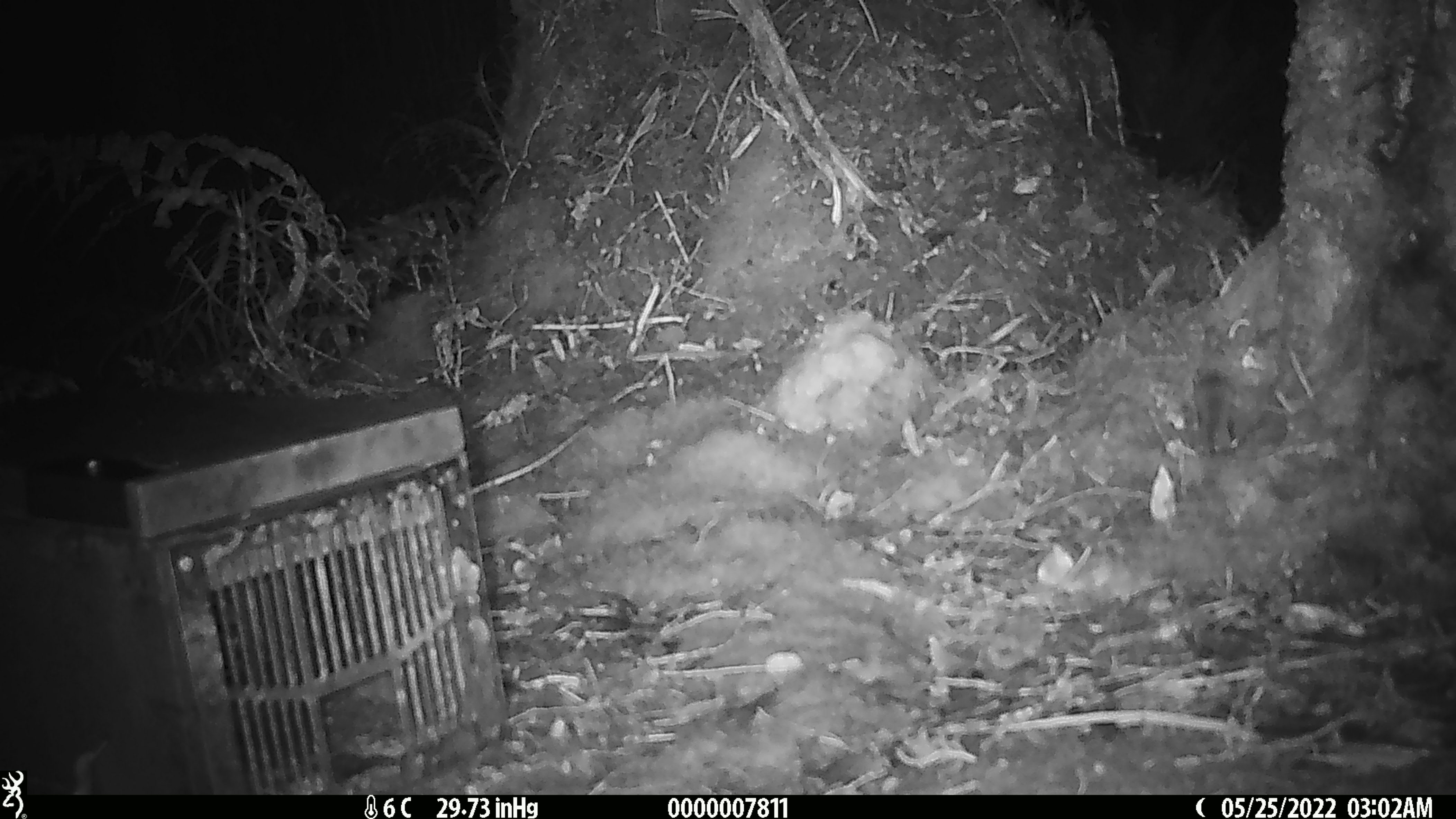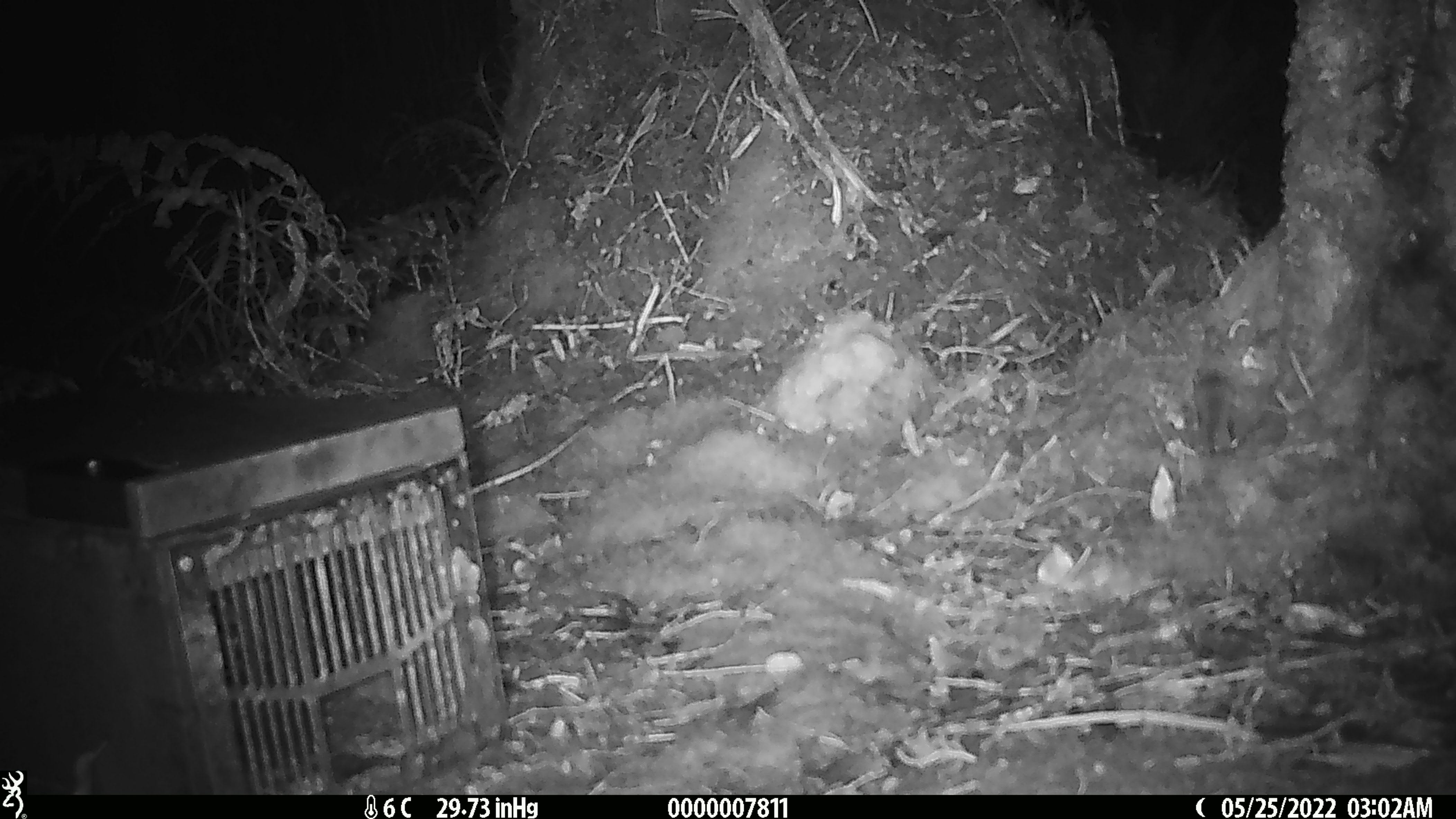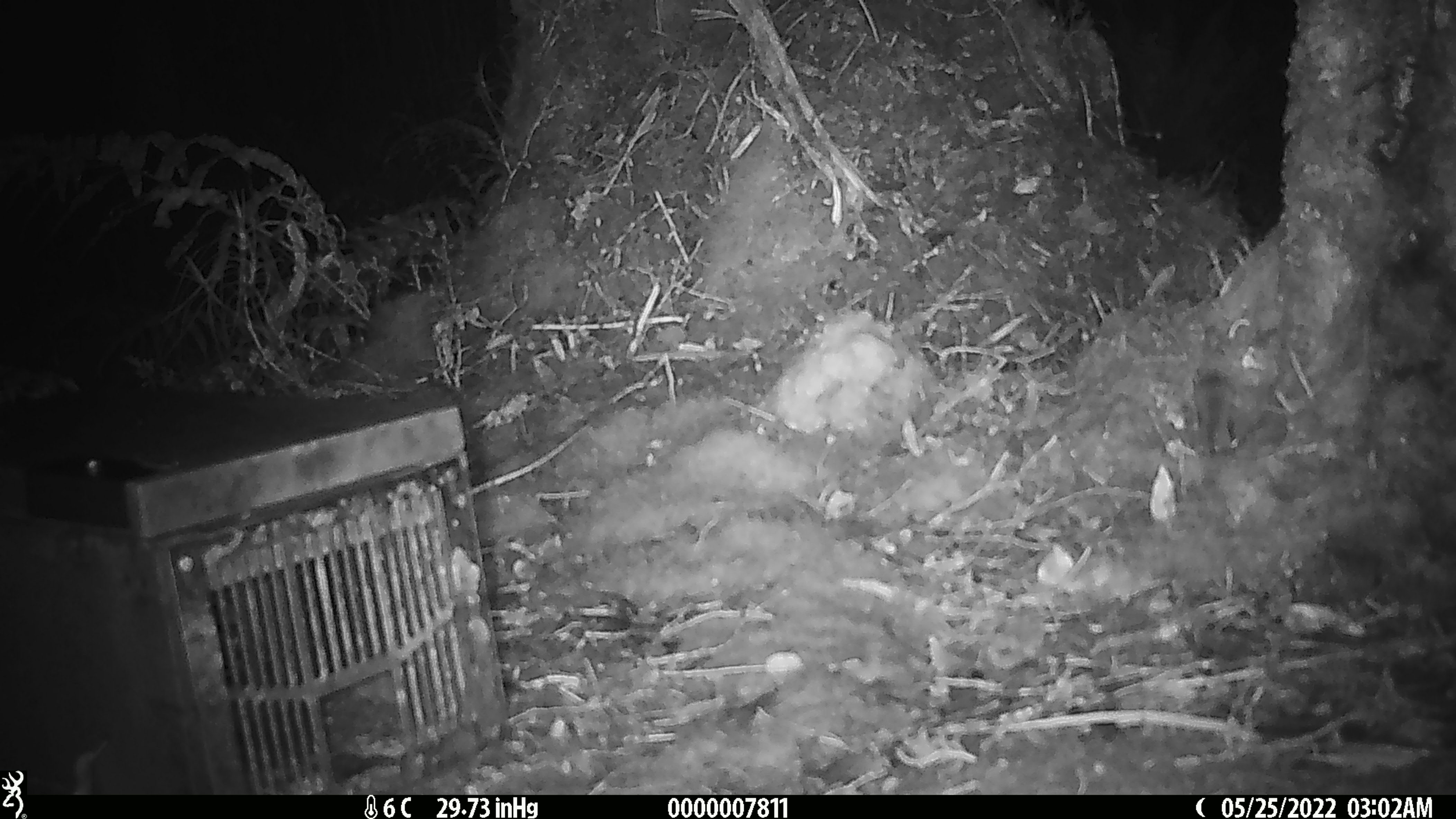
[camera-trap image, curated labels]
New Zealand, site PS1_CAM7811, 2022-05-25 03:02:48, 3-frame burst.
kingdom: Animalia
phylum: Chordata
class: Mammalia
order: Rodentia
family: Muridae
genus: Mus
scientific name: Mus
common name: mouse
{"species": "mouse (Mus)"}